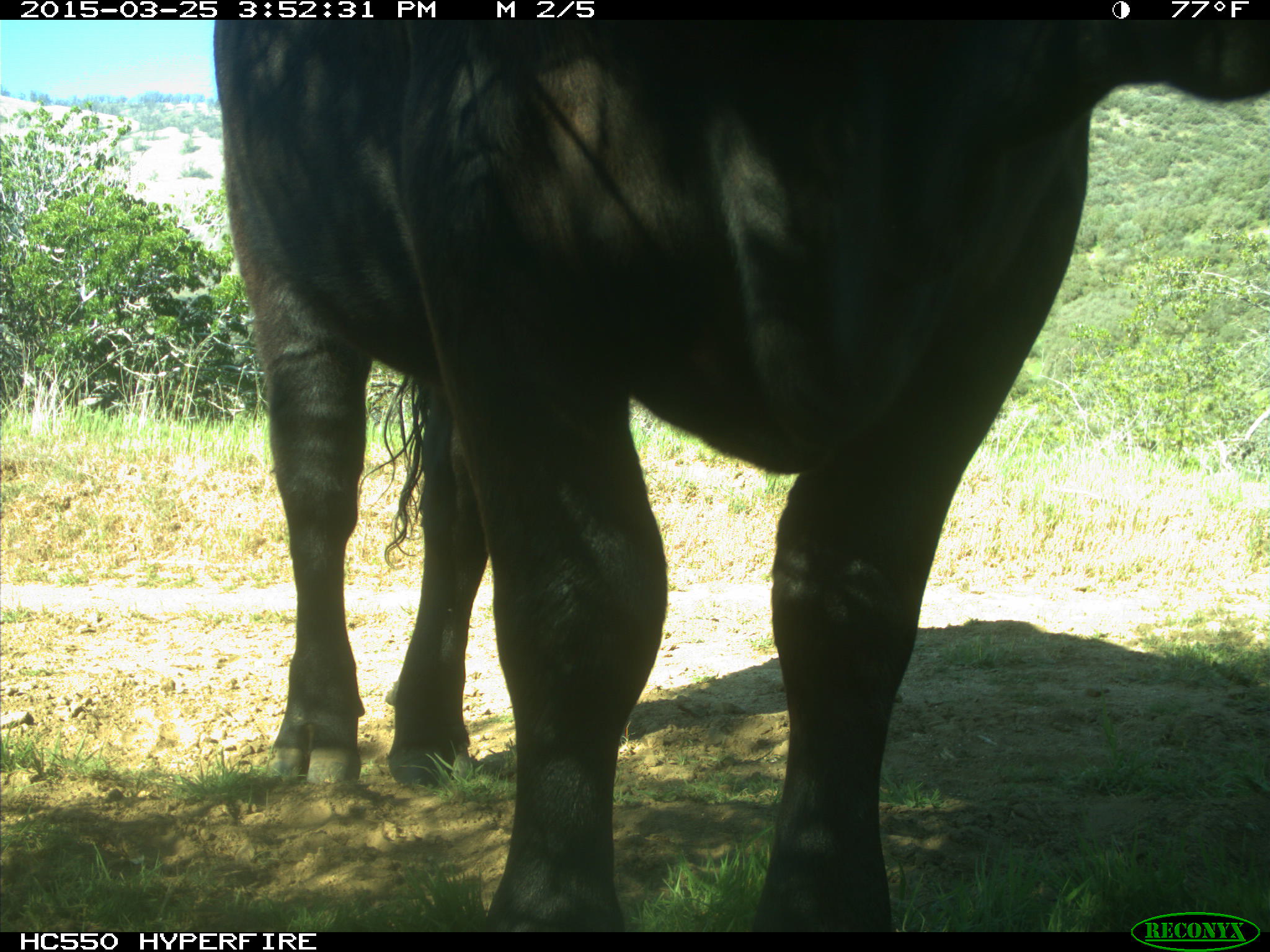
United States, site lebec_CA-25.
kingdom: Animalia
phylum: Chordata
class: Mammalia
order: Artiodactyla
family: Bovidae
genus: Bos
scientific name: Bos taurus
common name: domestic cow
Bos taurus (domestic cow).